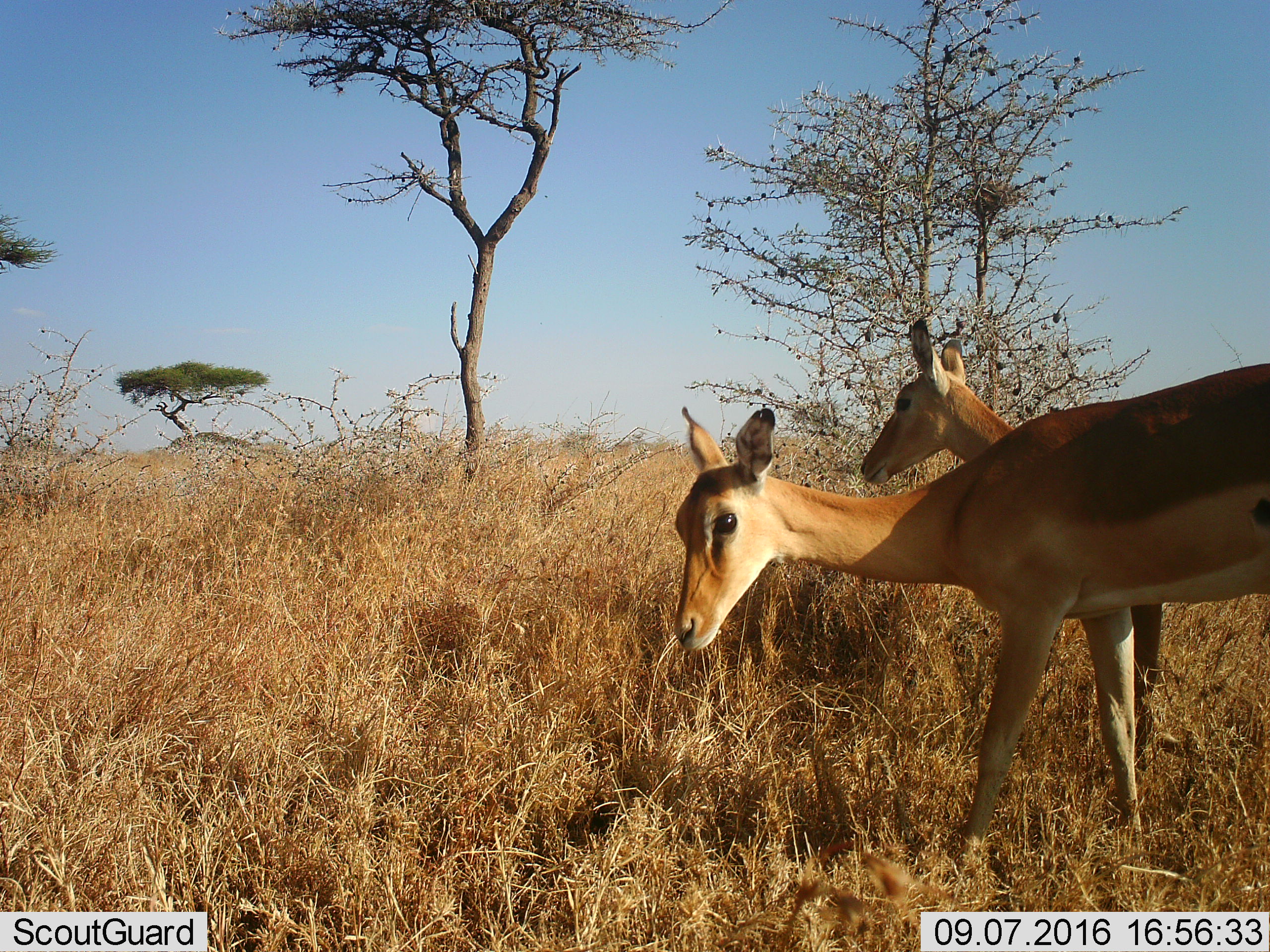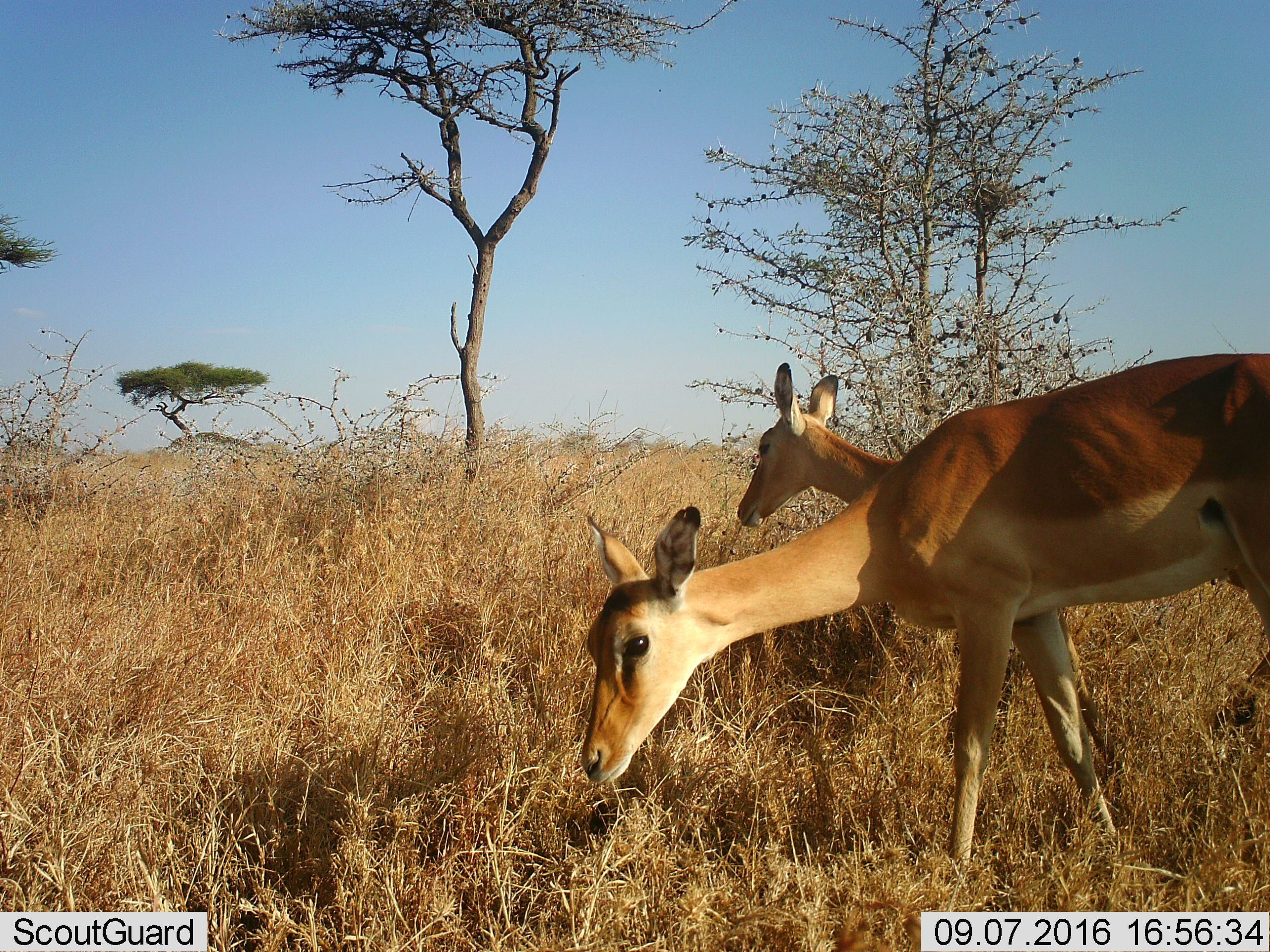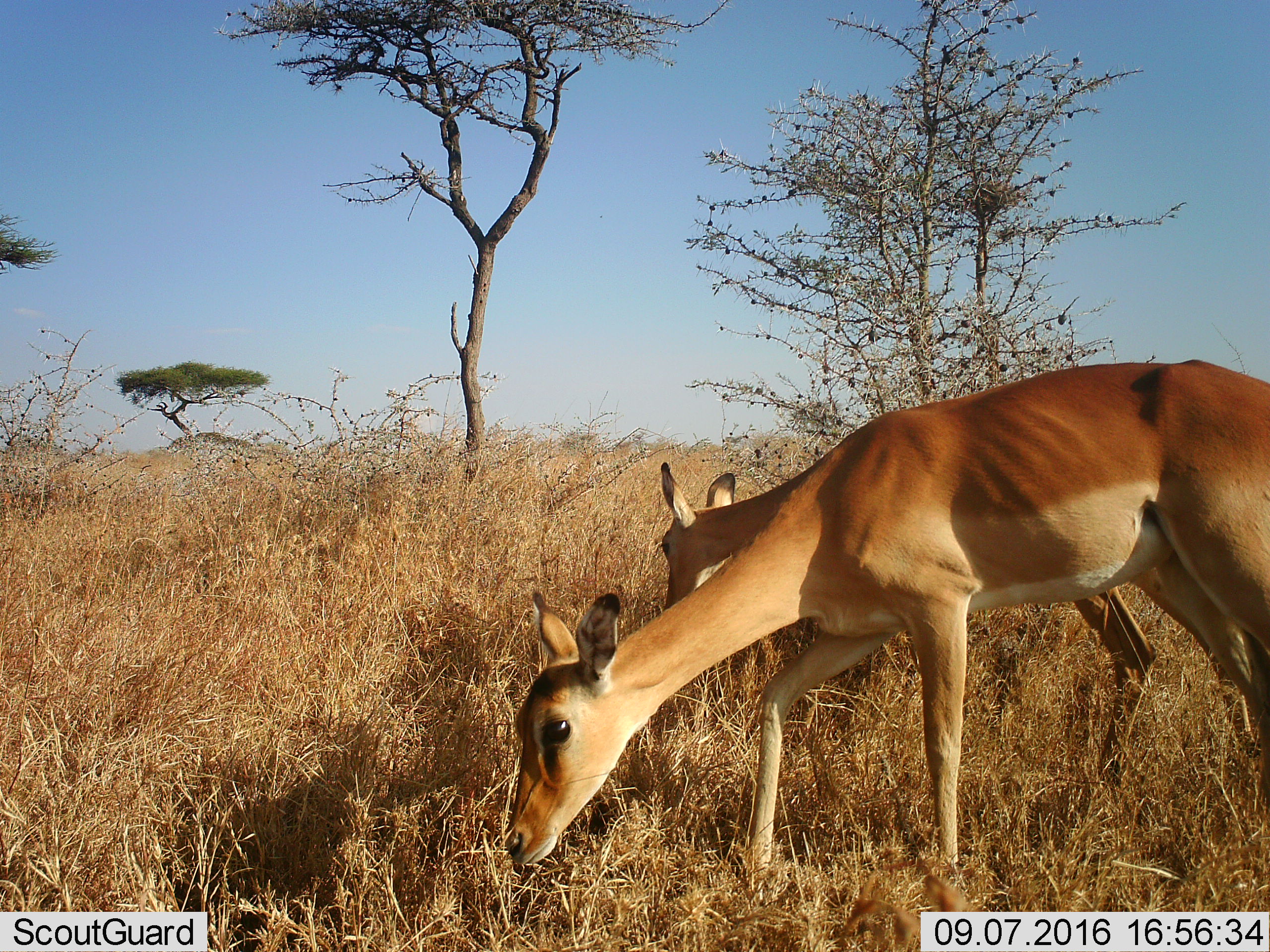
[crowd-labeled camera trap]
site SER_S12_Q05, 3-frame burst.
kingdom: Animalia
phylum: Chordata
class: Mammalia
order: Artiodactyla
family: Bovidae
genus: Aepyceros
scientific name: Aepyceros melampus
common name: impala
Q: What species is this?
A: Impala (Aepyceros melampus).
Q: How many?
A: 2.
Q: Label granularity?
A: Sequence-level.